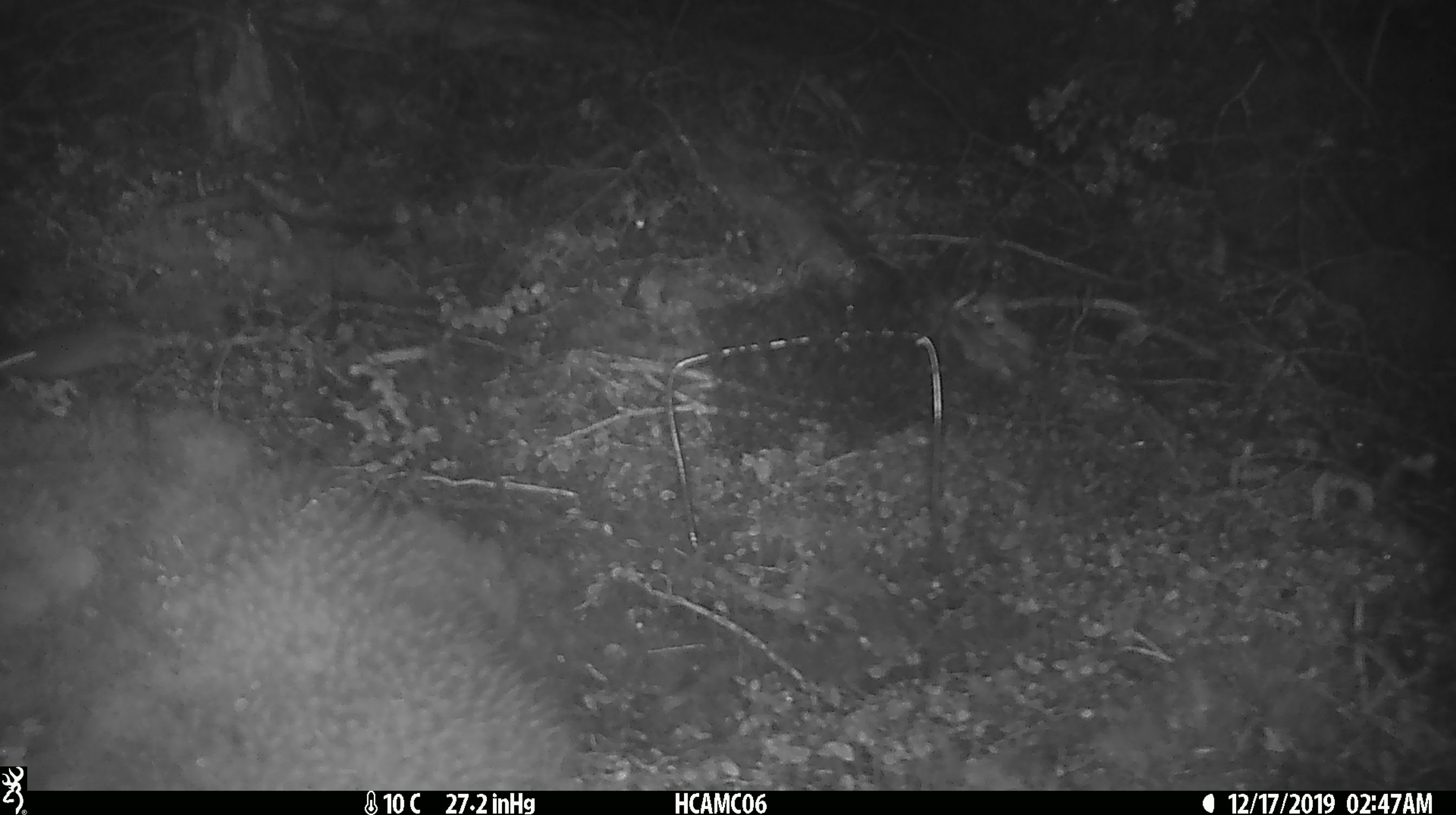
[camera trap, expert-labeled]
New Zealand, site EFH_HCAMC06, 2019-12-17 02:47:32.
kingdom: Animalia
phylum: Chordata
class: Mammalia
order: Rodentia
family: Muridae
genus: Mus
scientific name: Mus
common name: mouse